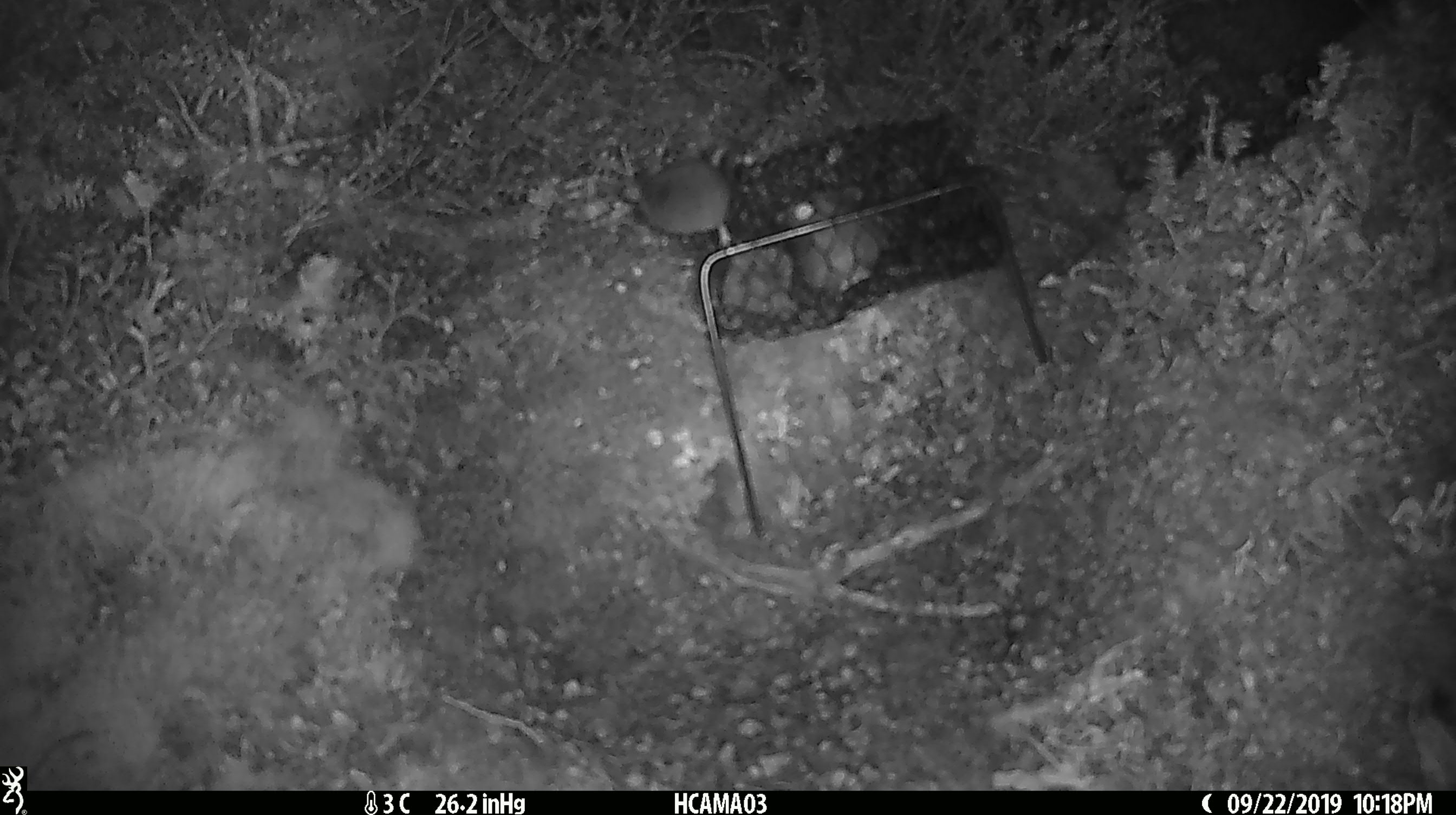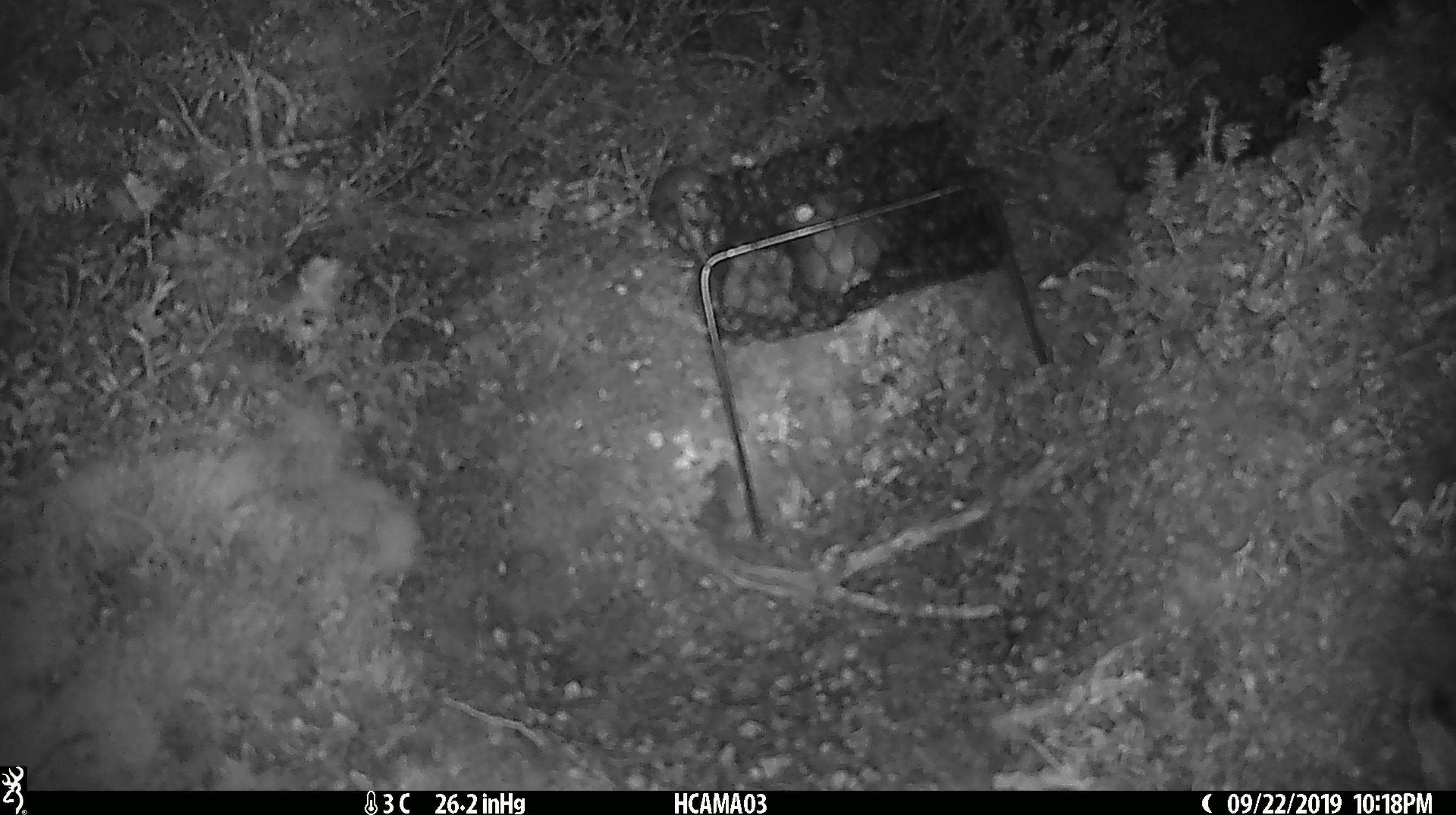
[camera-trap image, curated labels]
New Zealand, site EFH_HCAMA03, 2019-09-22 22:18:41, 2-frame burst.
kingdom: Animalia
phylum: Chordata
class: Mammalia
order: Rodentia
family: Muridae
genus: Mus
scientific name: Mus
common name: mouse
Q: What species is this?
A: Mouse (Mus).